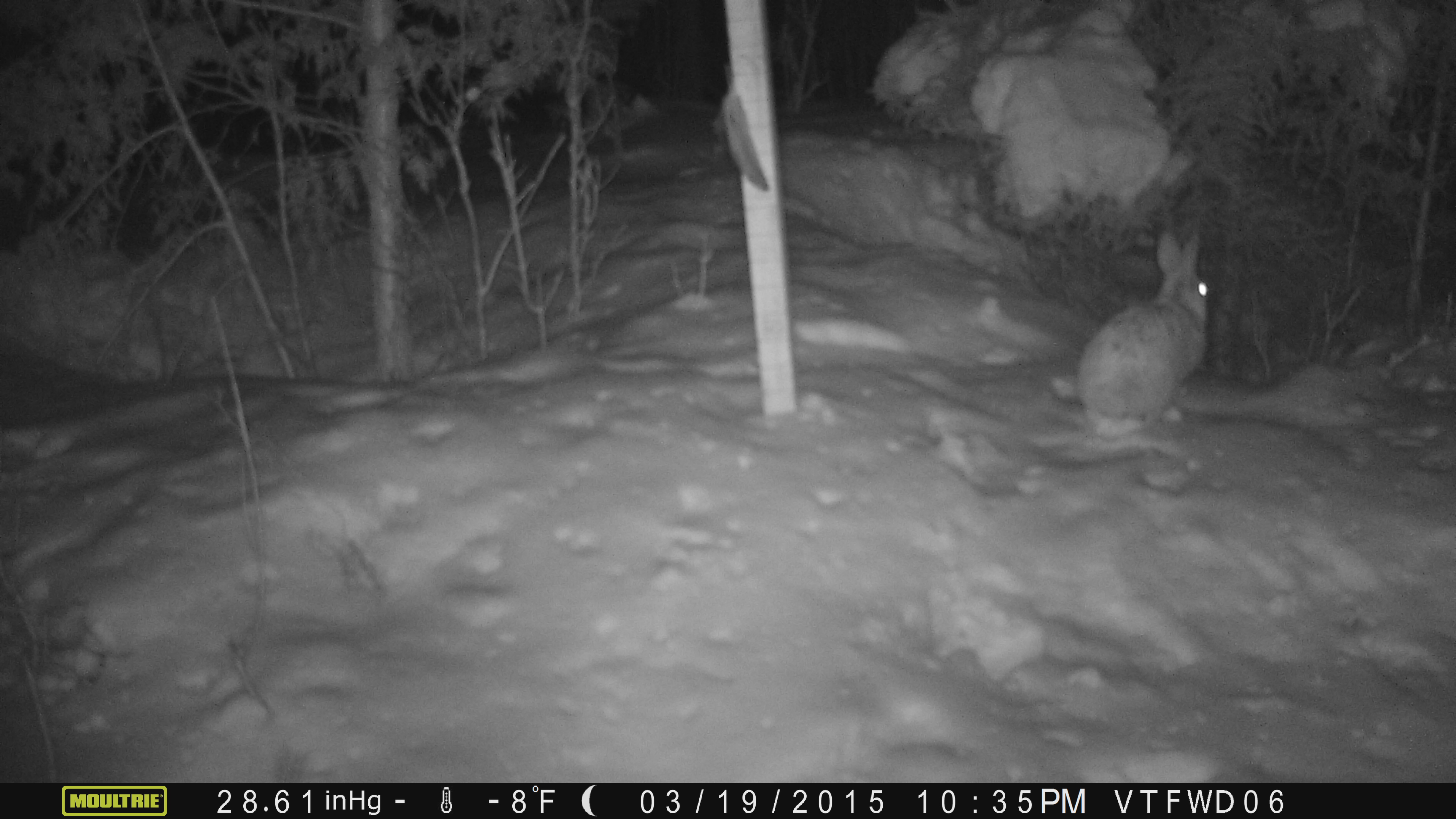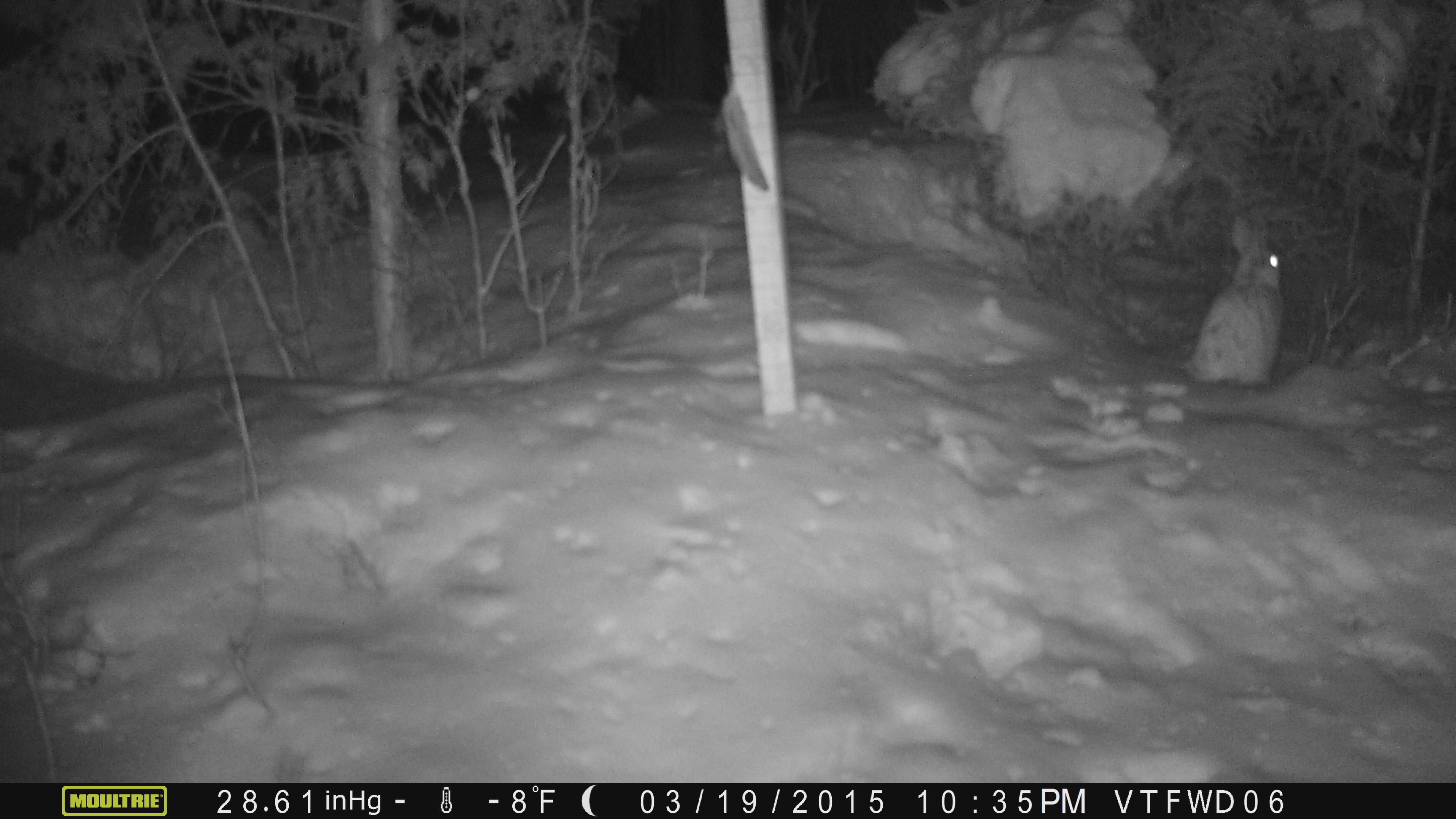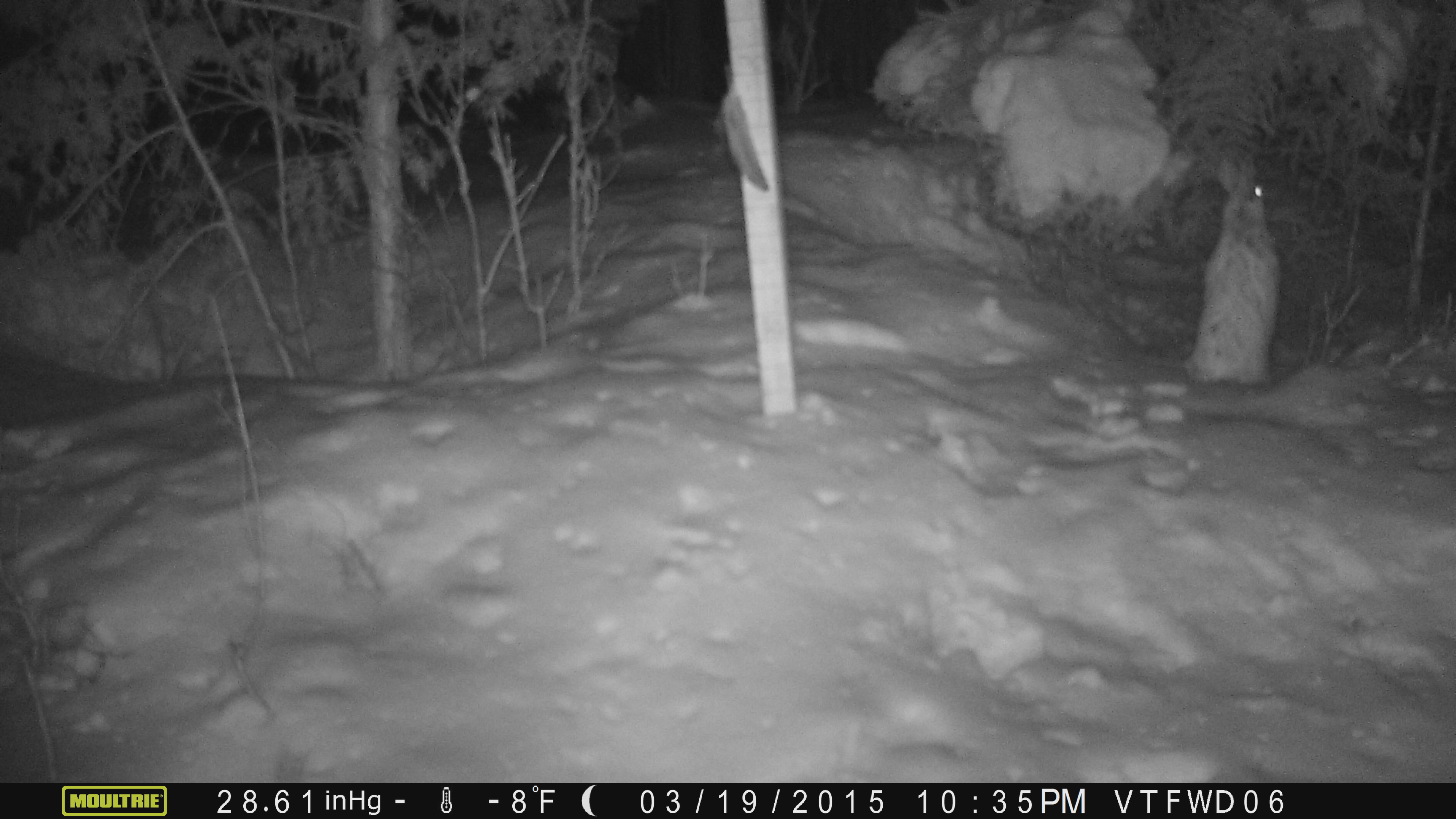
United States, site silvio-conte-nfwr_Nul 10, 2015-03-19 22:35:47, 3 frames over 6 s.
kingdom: Animalia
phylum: Chordata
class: Mammalia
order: Lagomorpha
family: Leporidae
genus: Lepus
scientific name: Lepus americanus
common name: snowshoe hare